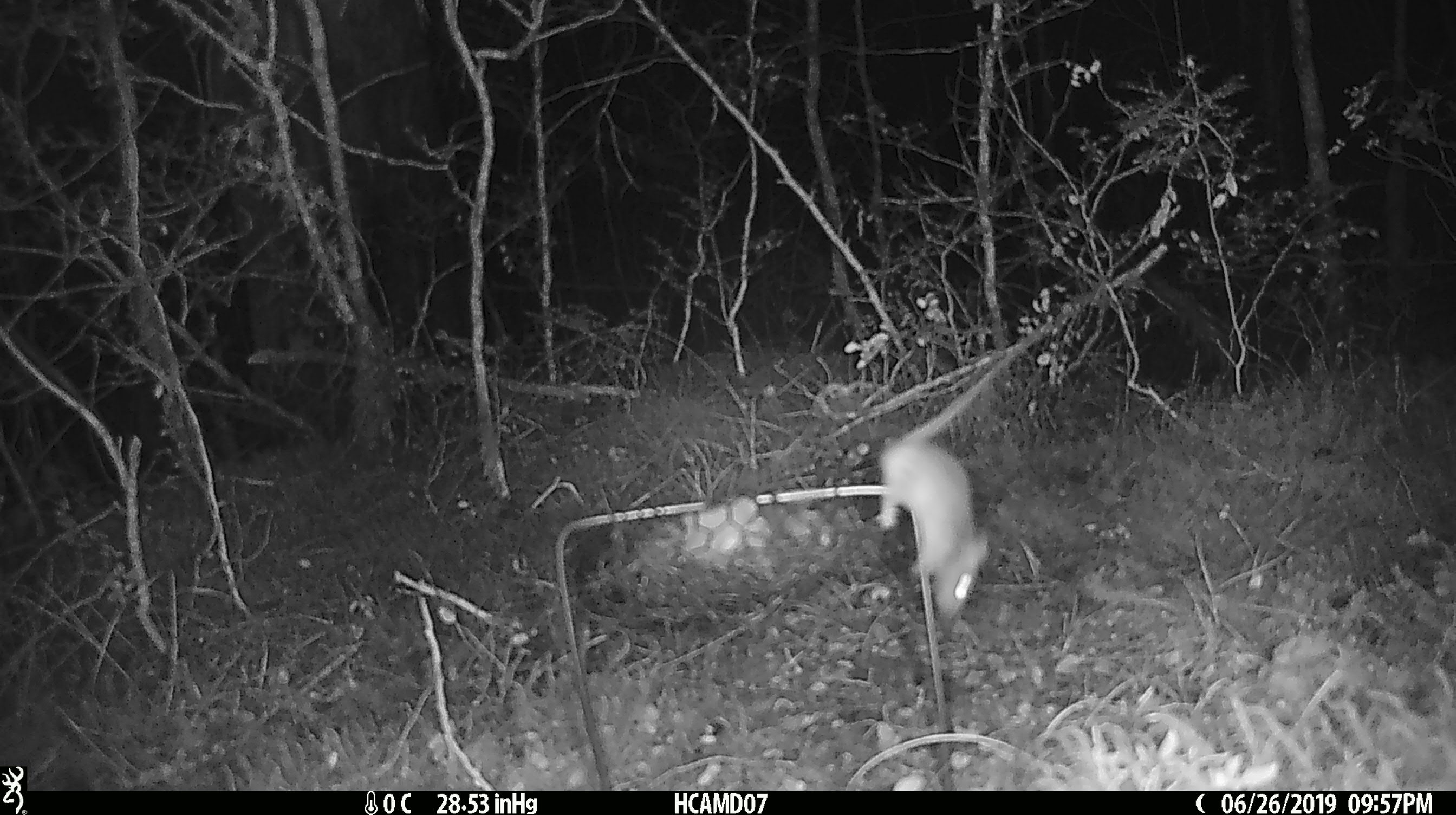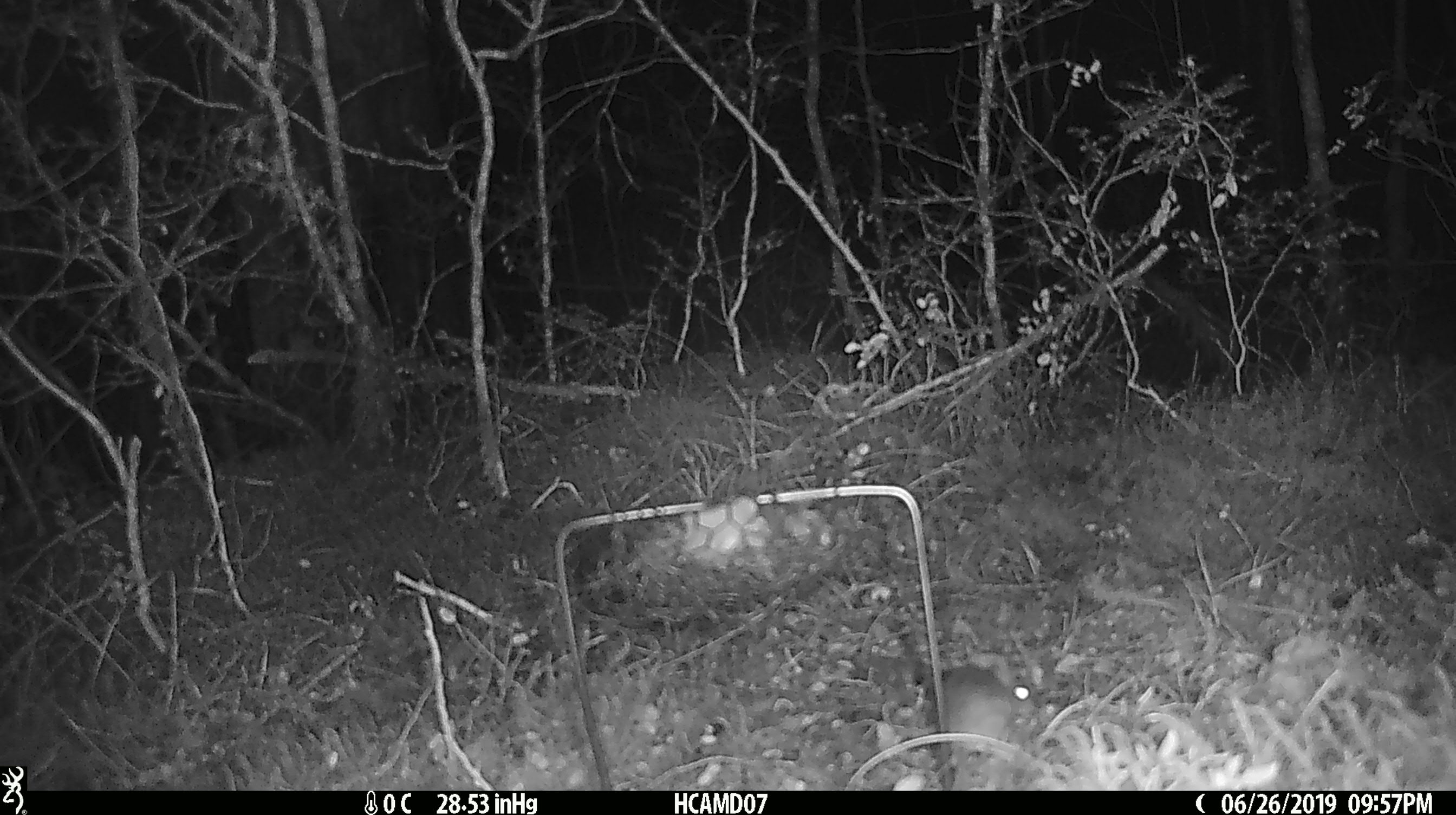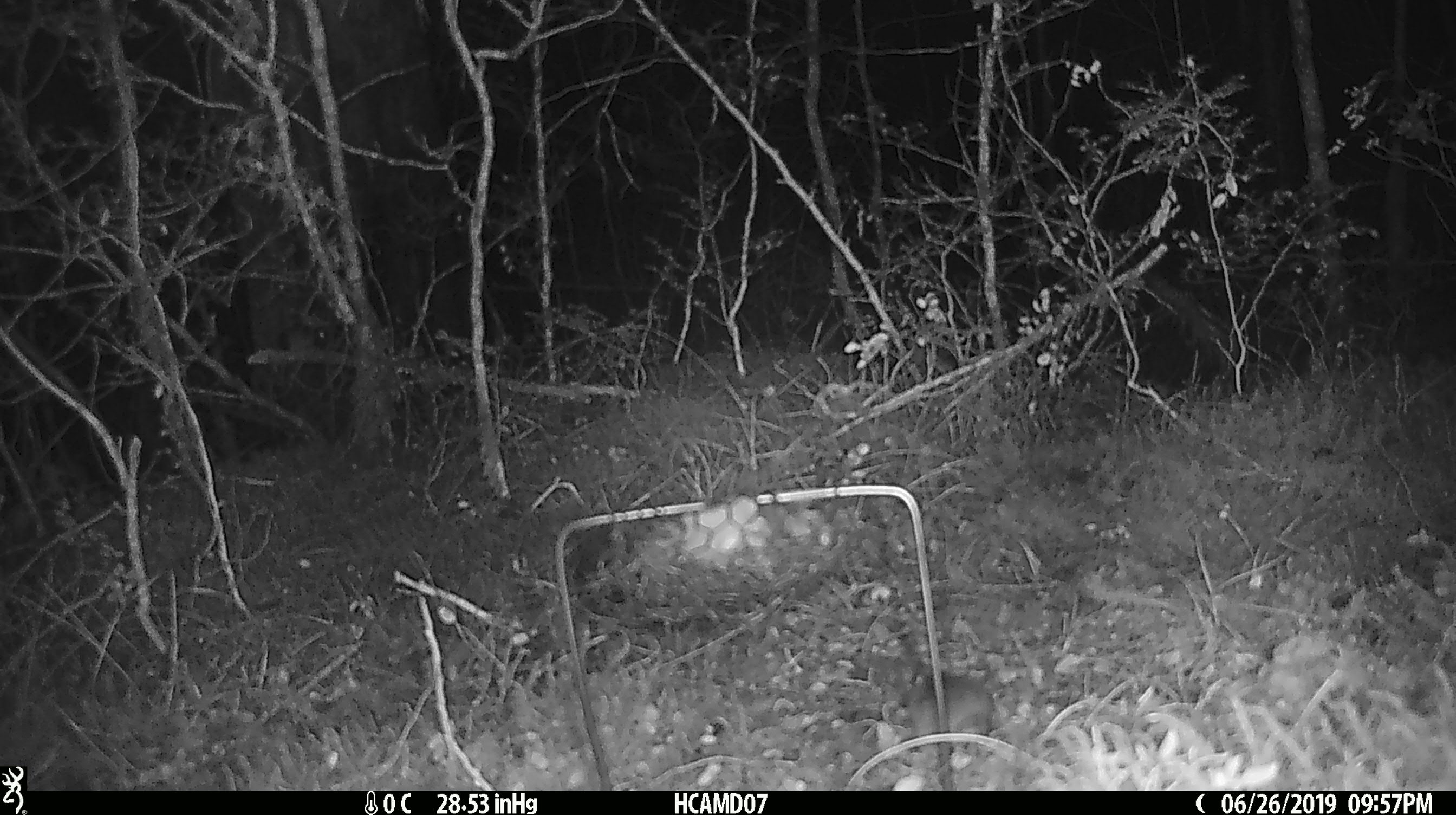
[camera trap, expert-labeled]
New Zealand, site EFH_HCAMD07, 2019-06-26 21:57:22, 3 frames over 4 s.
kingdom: Animalia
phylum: Chordata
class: Mammalia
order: Rodentia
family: Muridae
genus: Mus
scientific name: Mus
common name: mouse